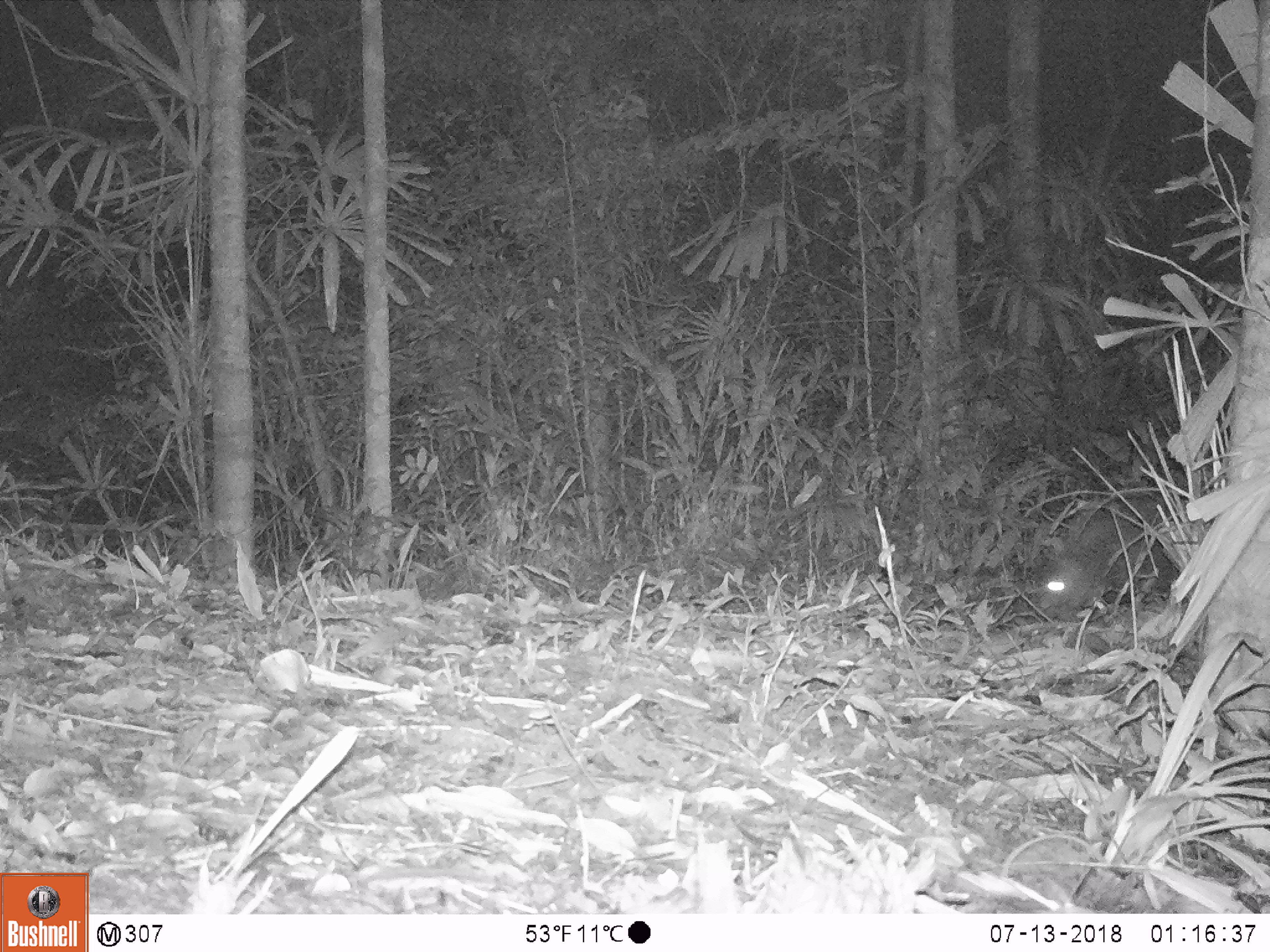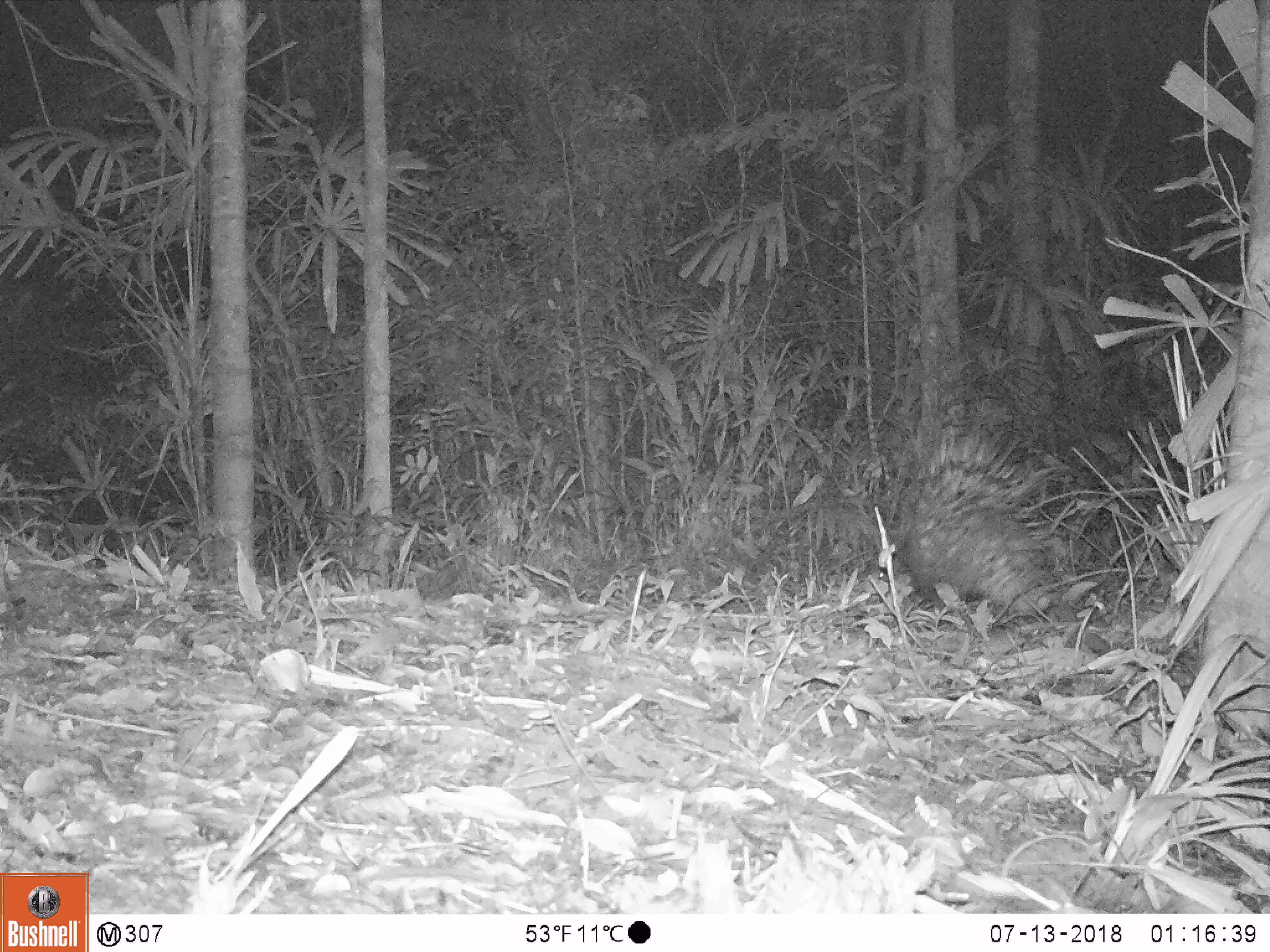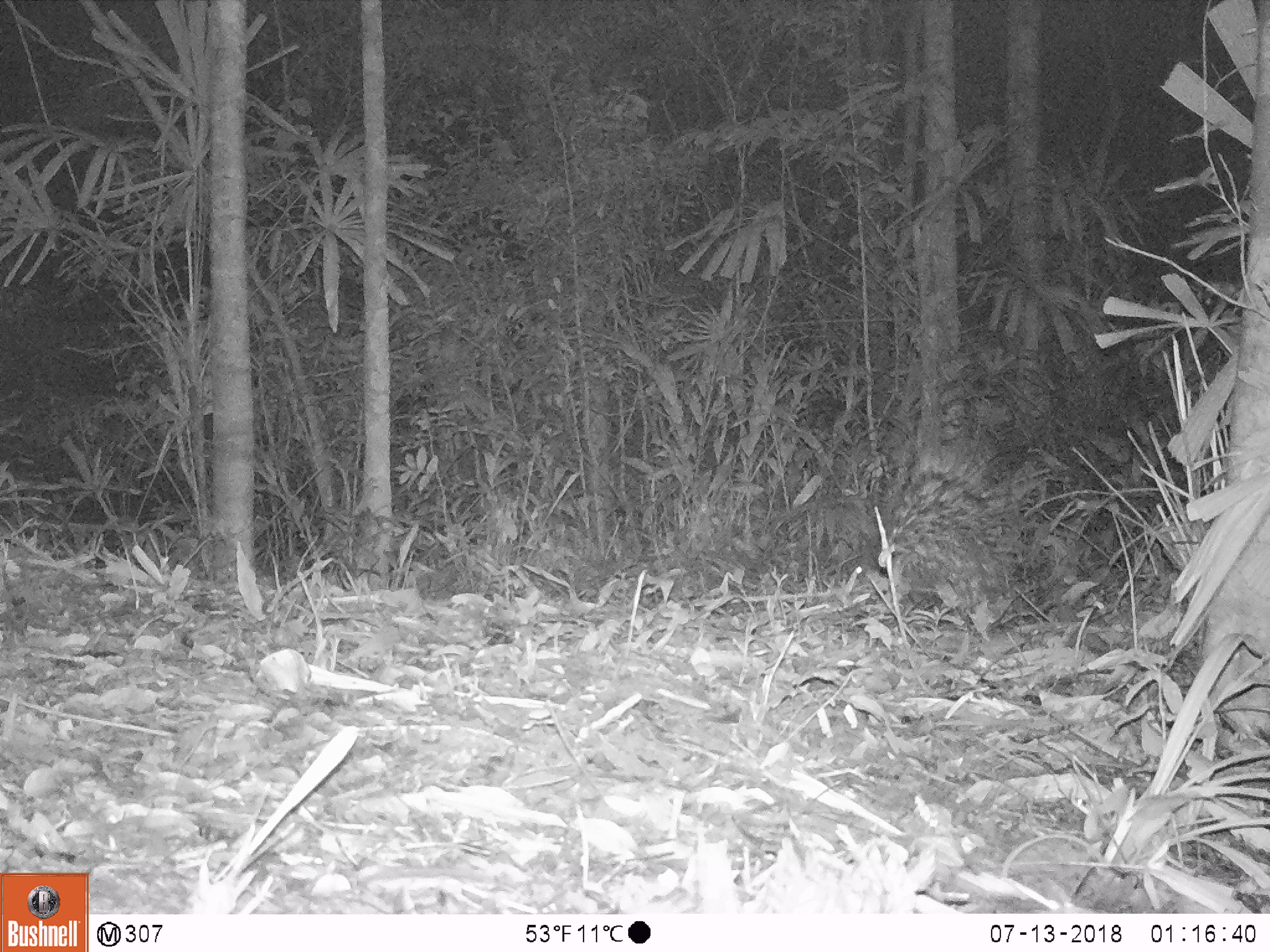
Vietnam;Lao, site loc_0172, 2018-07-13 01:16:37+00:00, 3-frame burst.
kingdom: Animalia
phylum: Chordata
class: Mammalia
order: Rodentia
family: Hystricidae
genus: Hystrix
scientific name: Hystrix brachyura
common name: malayan porcupine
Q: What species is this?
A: Malayan porcupine (Hystrix brachyura).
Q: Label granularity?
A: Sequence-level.